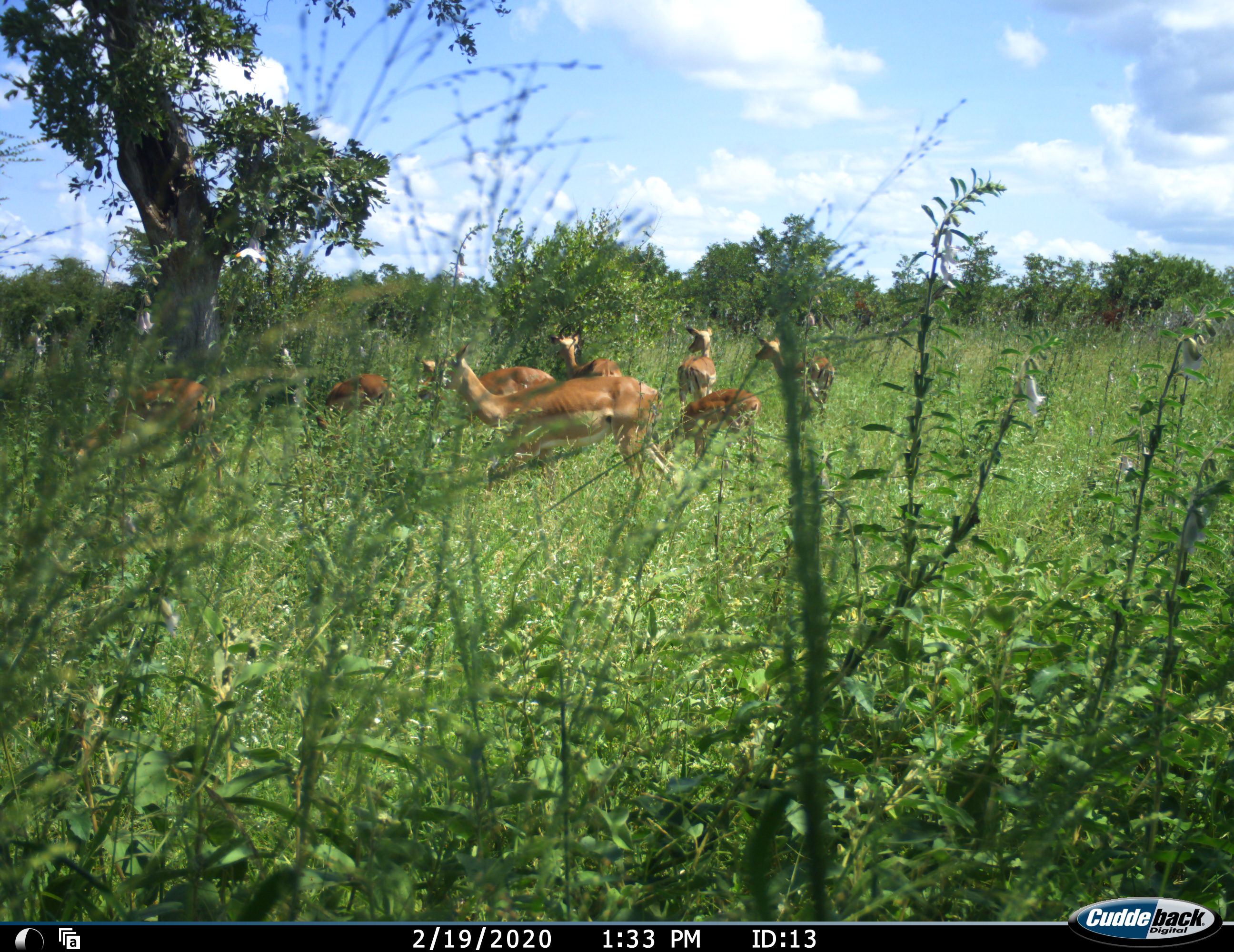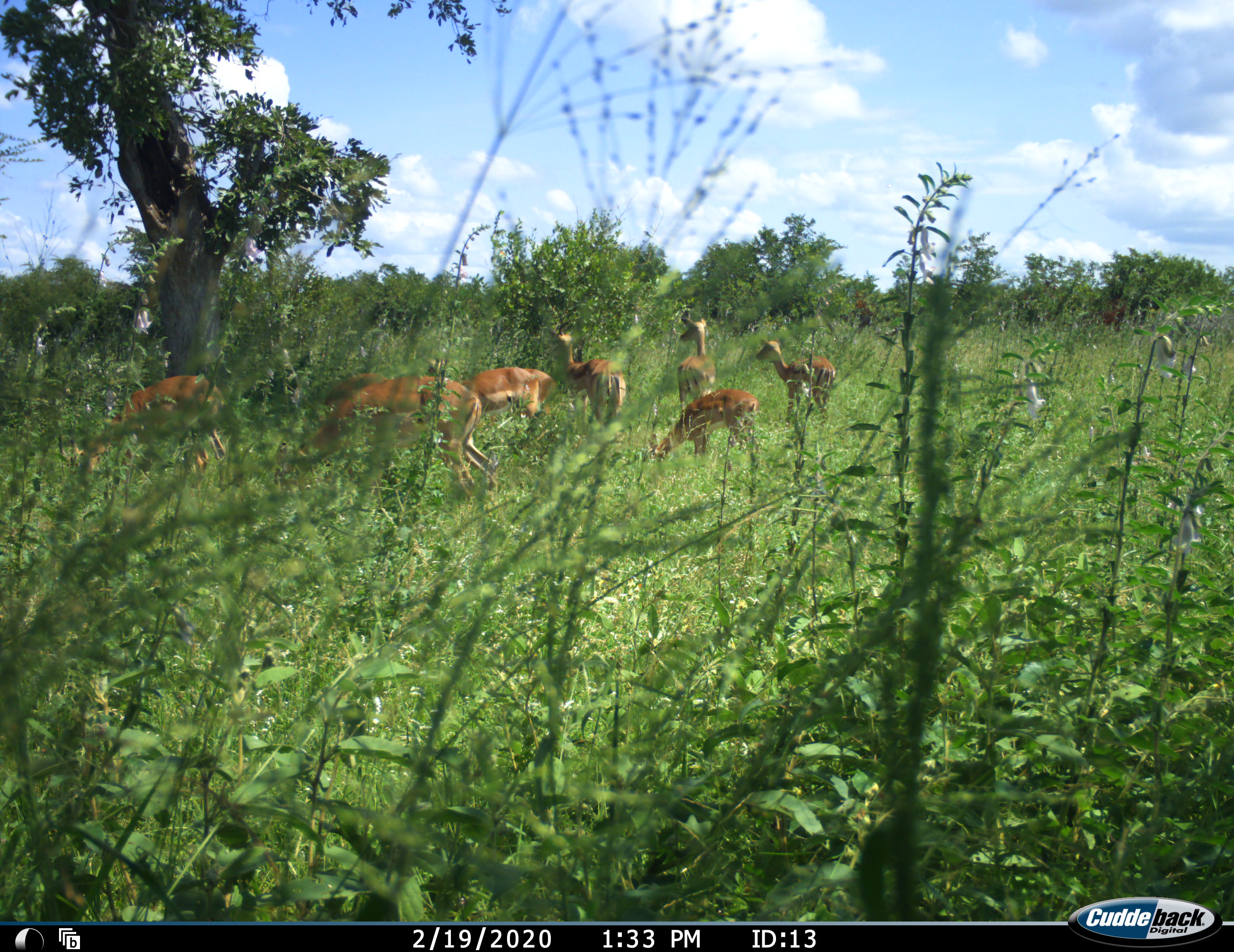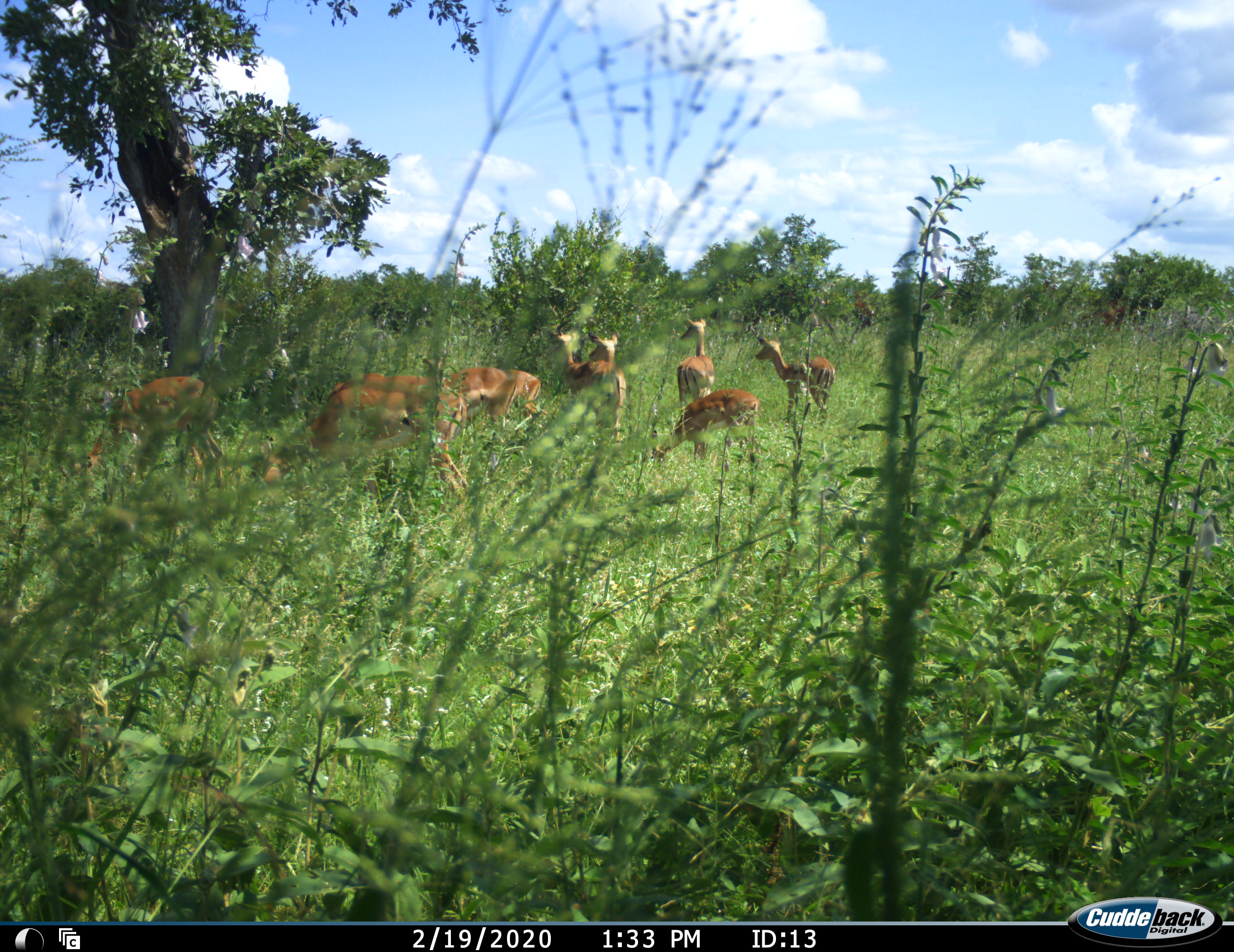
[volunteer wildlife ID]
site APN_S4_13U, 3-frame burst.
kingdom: Animalia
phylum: Chordata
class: Mammalia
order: Artiodactyla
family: Bovidae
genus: Aepyceros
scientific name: Aepyceros melampus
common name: impala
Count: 8.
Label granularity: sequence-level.